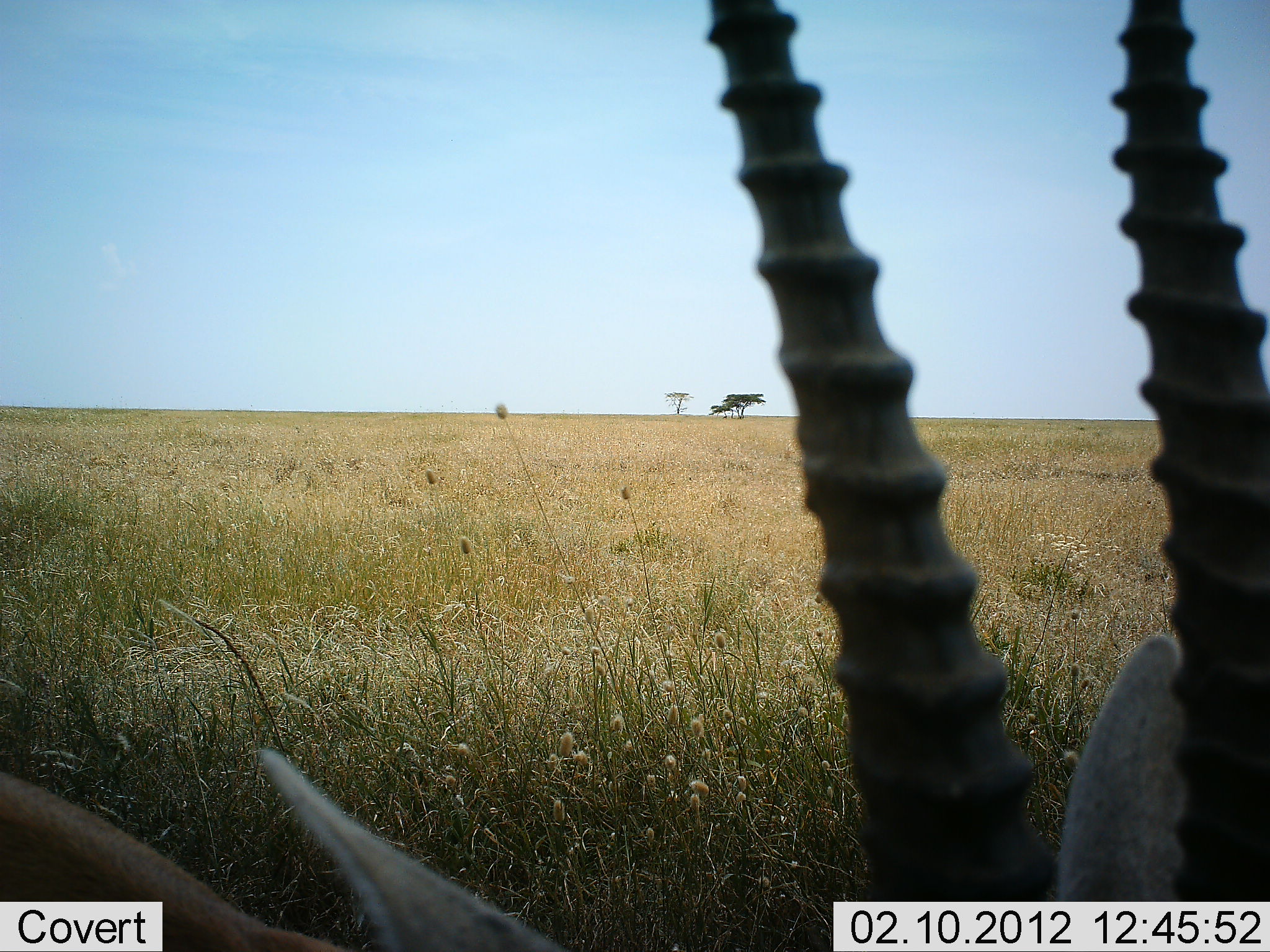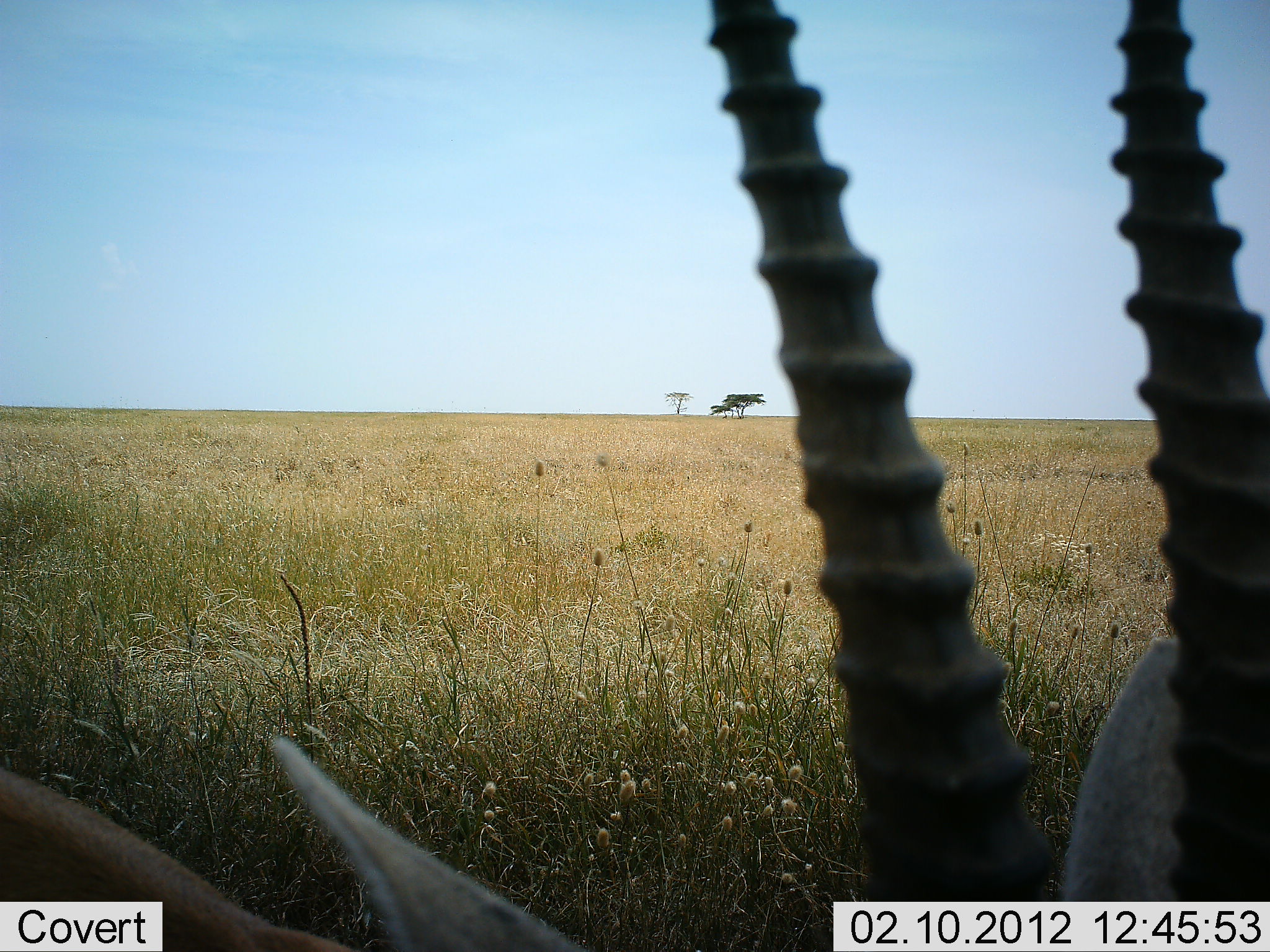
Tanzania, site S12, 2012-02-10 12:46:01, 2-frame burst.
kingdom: Animalia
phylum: Chordata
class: Mammalia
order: Artiodactyla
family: Bovidae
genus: Eudorcas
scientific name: Eudorcas thomsonii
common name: thomson's gazelle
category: gazellethomsons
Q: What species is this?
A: Gazellethomsons (thomson's gazelle) (Eudorcas thomsonii).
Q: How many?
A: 1.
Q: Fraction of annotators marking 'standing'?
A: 50%.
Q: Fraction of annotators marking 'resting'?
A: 50%.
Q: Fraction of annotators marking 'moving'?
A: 0%.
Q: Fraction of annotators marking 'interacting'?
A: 0%.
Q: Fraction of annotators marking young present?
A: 0%.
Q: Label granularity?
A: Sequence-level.